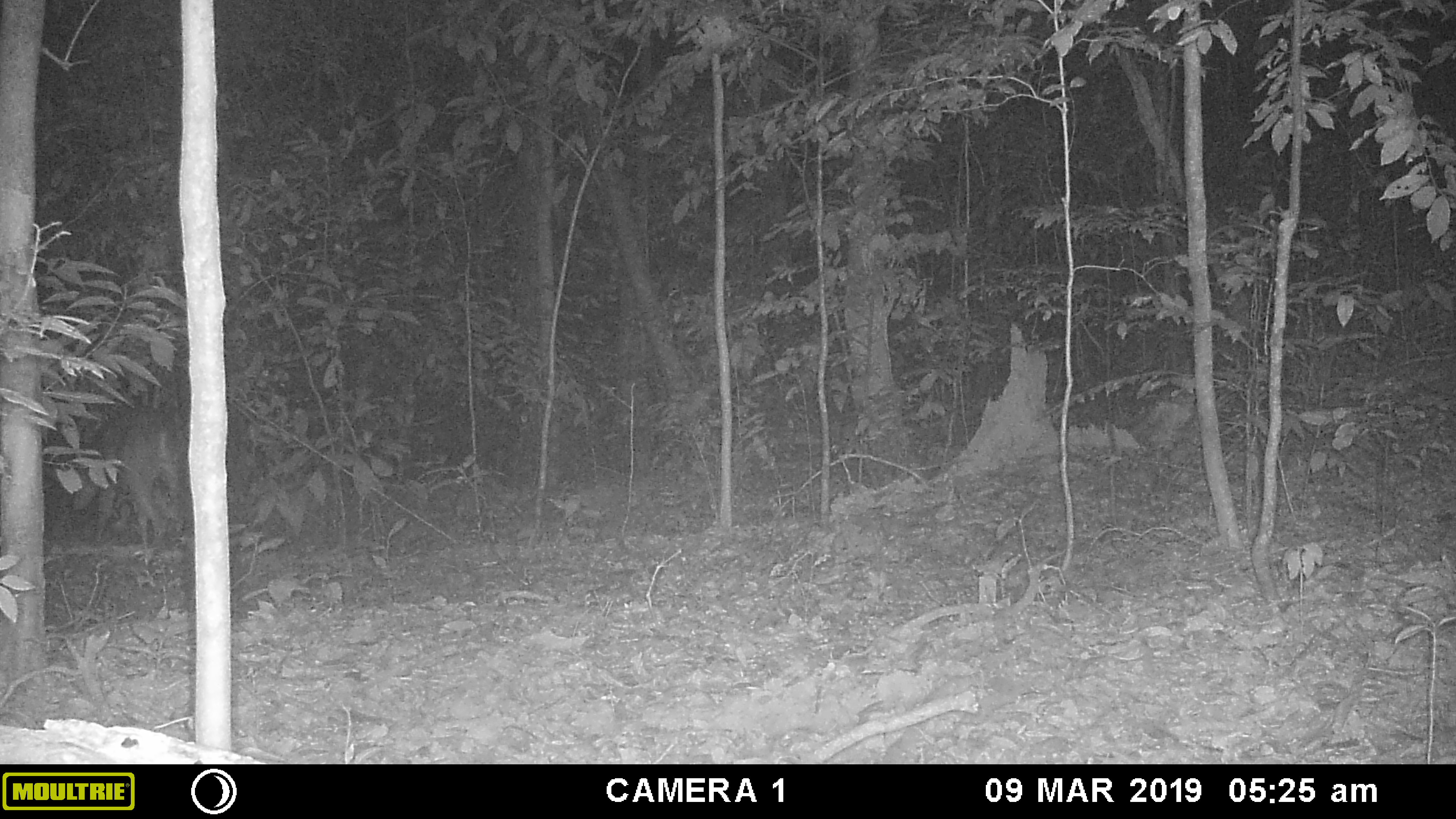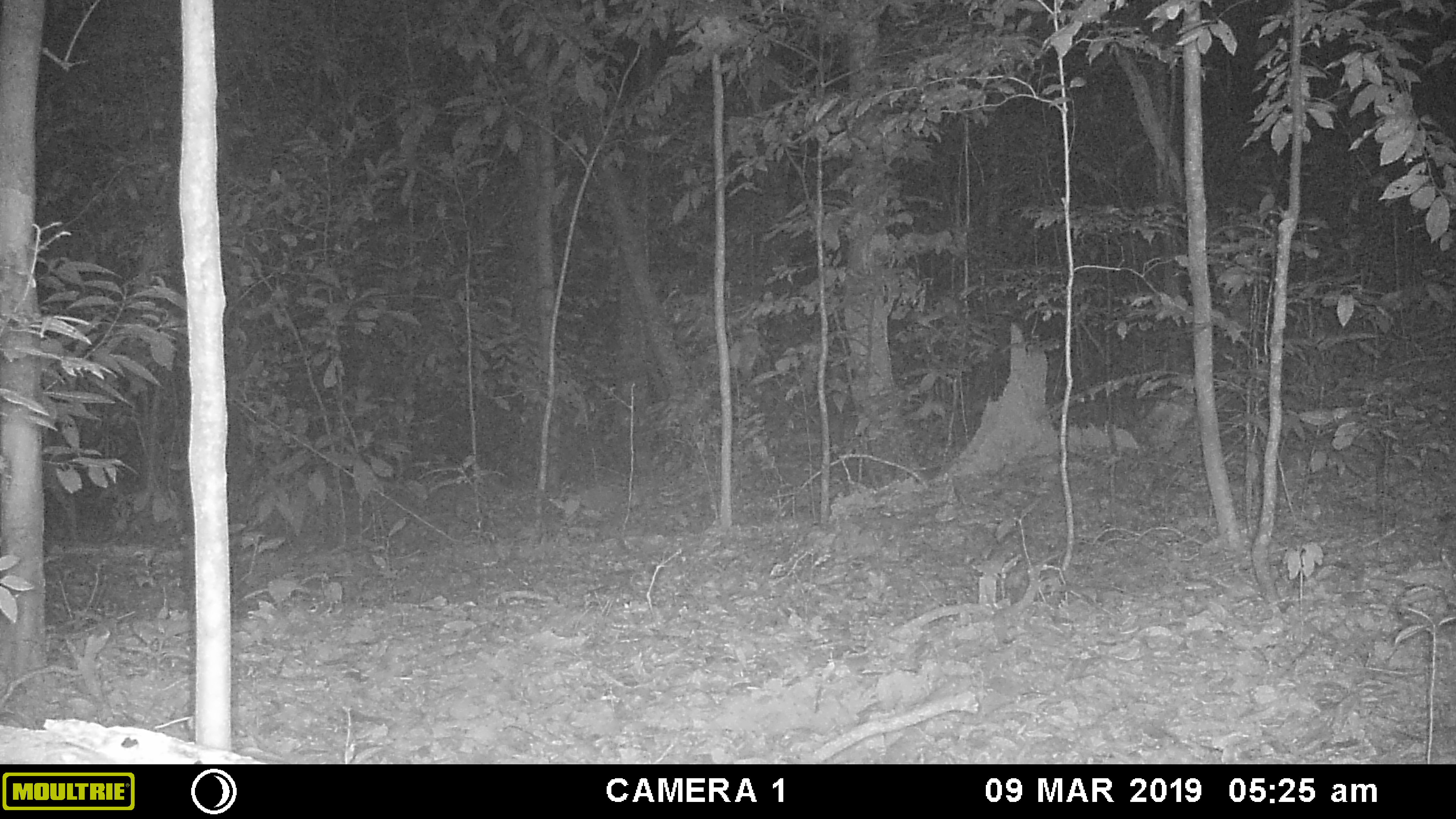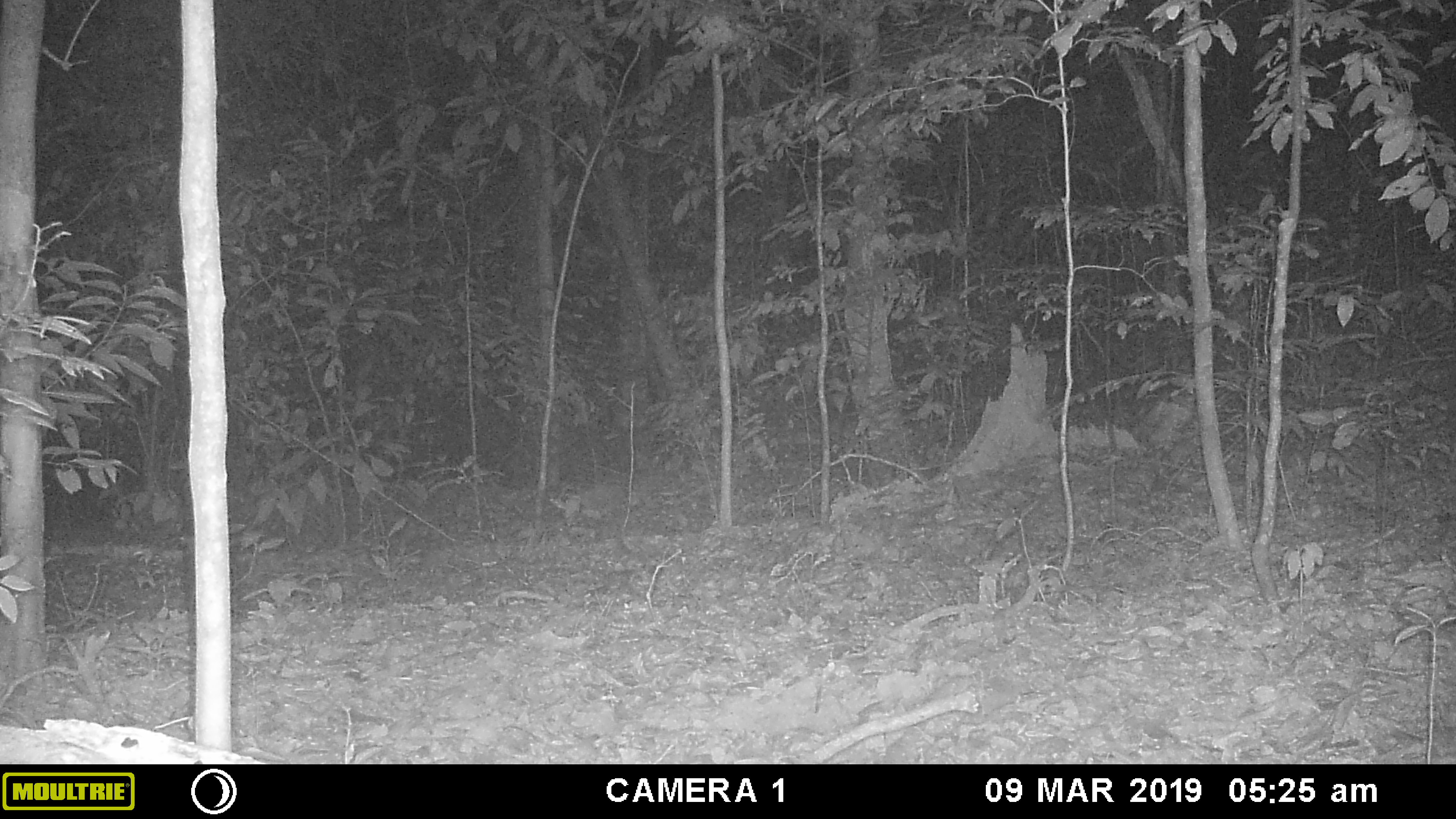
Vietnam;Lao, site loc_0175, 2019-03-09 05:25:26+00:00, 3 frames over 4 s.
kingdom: Animalia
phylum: Chordata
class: Mammalia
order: Artiodactyla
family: Cervidae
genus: Muntiacus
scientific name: Muntiacus vuquangensis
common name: large-antlered muntjac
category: large antlered muntjac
Large antlered muntjac (large-antlered muntjac) (Muntiacus vuquangensis). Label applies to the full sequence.